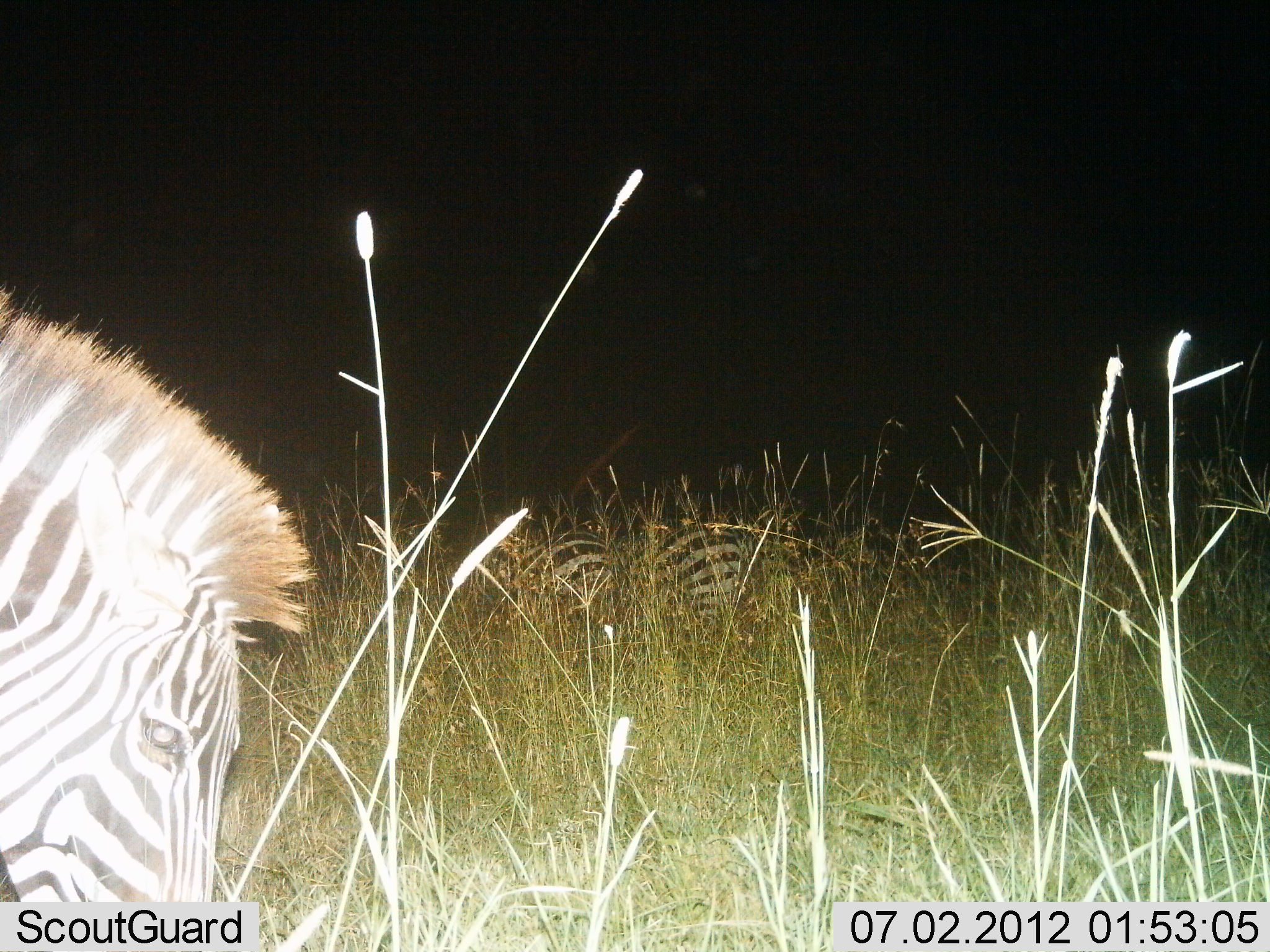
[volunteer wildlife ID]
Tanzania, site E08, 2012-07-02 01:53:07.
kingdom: Animalia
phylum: Chordata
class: Mammalia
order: Perissodactyla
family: Equidae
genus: Equus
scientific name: Equus quagga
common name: plains zebra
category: zebra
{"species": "zebra (plains zebra) (Equus quagga)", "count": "3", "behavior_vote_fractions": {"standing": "60%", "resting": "40%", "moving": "0%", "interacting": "0%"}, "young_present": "0%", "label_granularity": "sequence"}